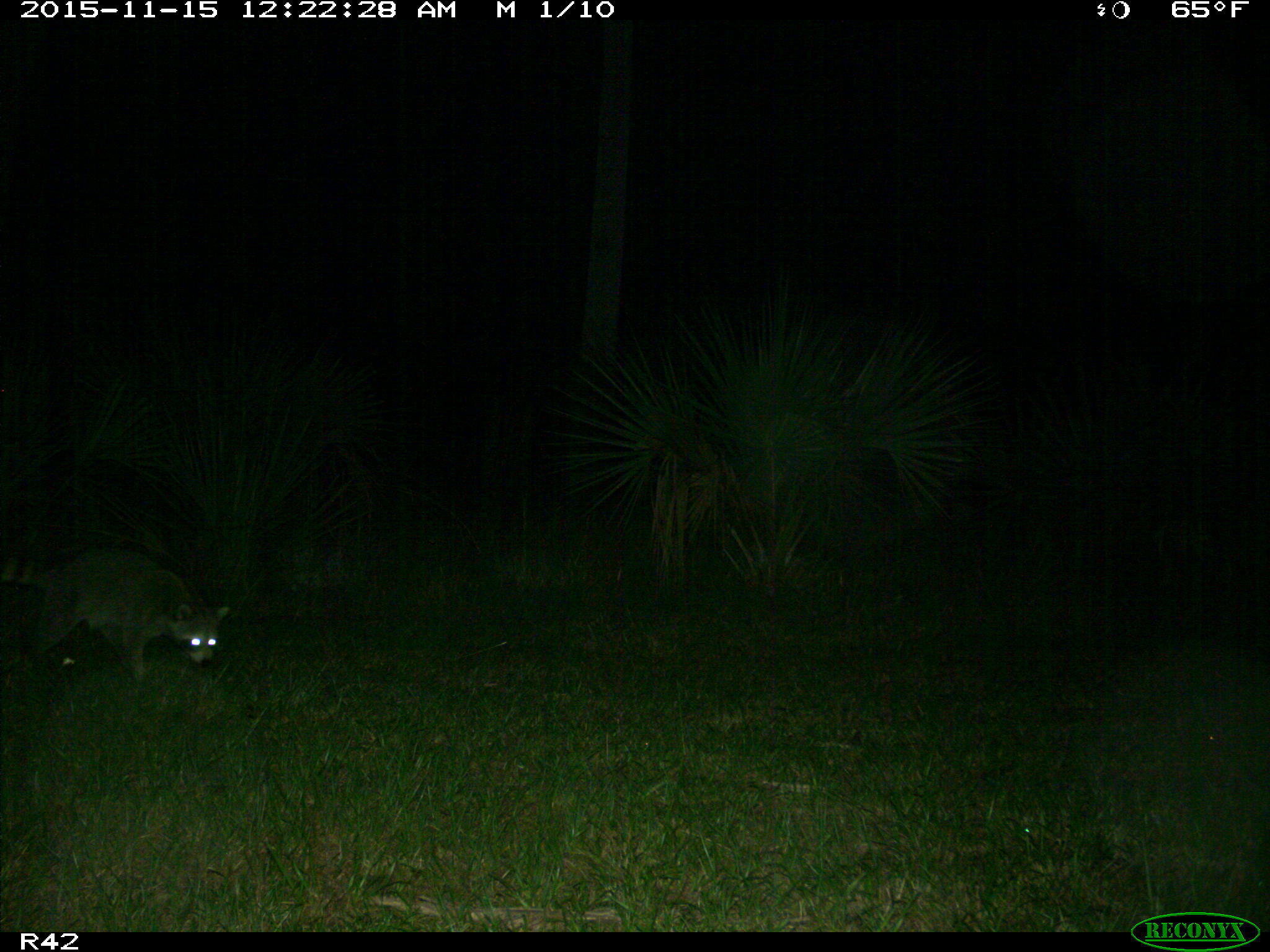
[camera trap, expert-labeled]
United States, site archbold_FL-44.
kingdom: Animalia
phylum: Chordata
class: Mammalia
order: Carnivora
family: Procyonidae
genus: Procyon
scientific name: Procyon lotor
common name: common raccoon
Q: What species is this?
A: Procyon lotor (common raccoon).